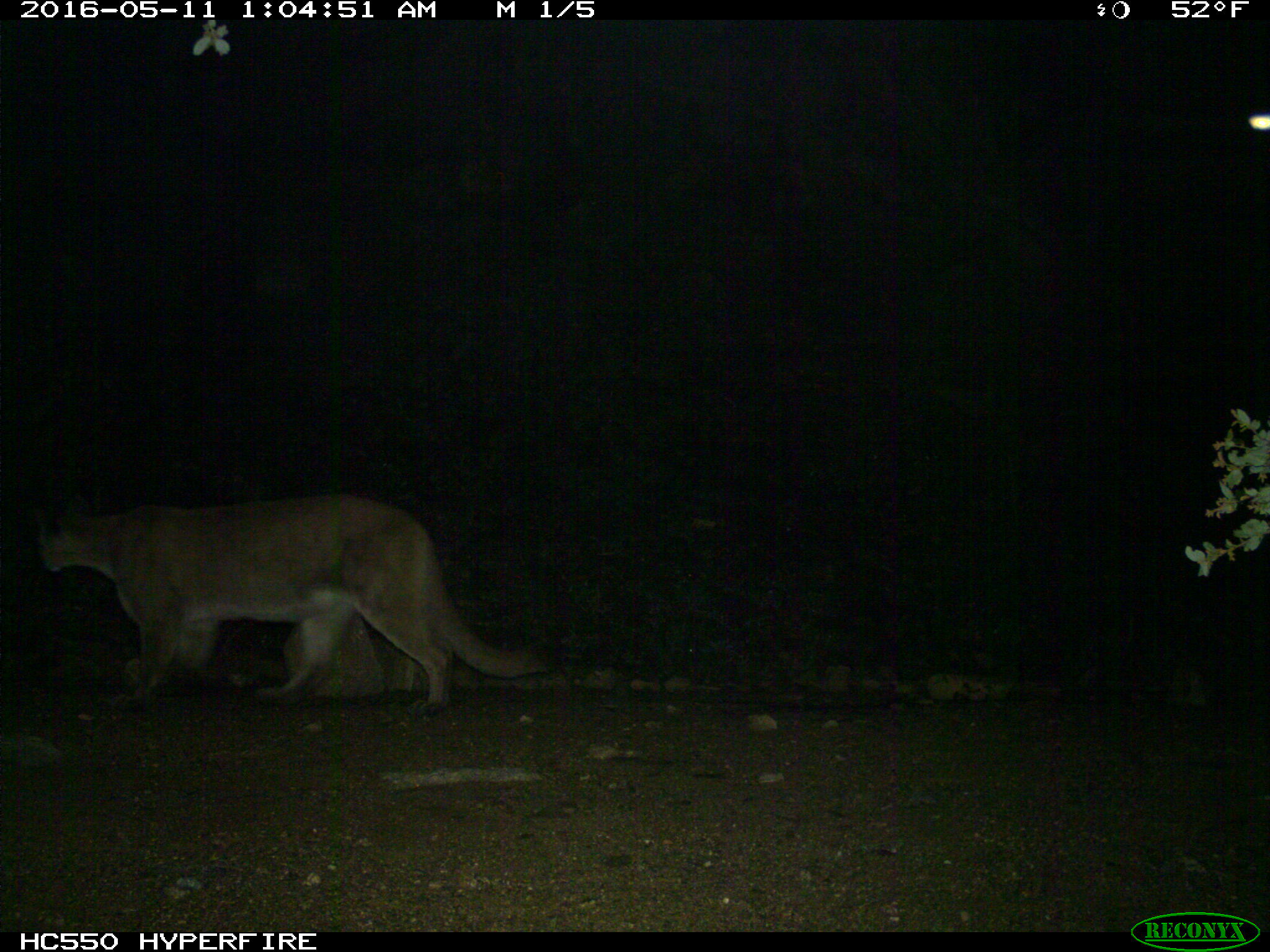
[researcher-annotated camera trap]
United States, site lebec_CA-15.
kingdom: Animalia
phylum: Chordata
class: Mammalia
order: Carnivora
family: Felidae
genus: Puma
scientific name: Puma concolor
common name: mountain lion